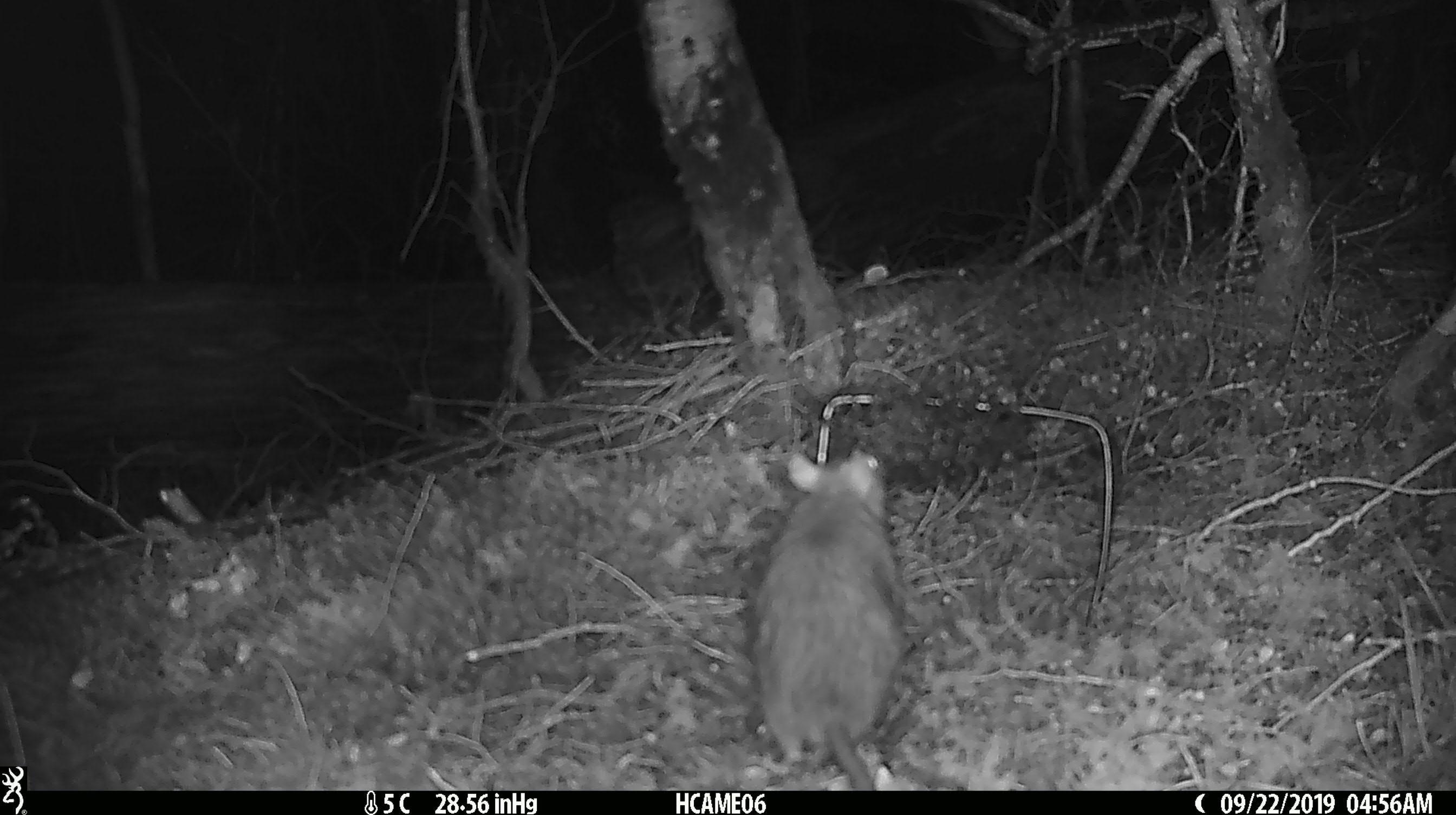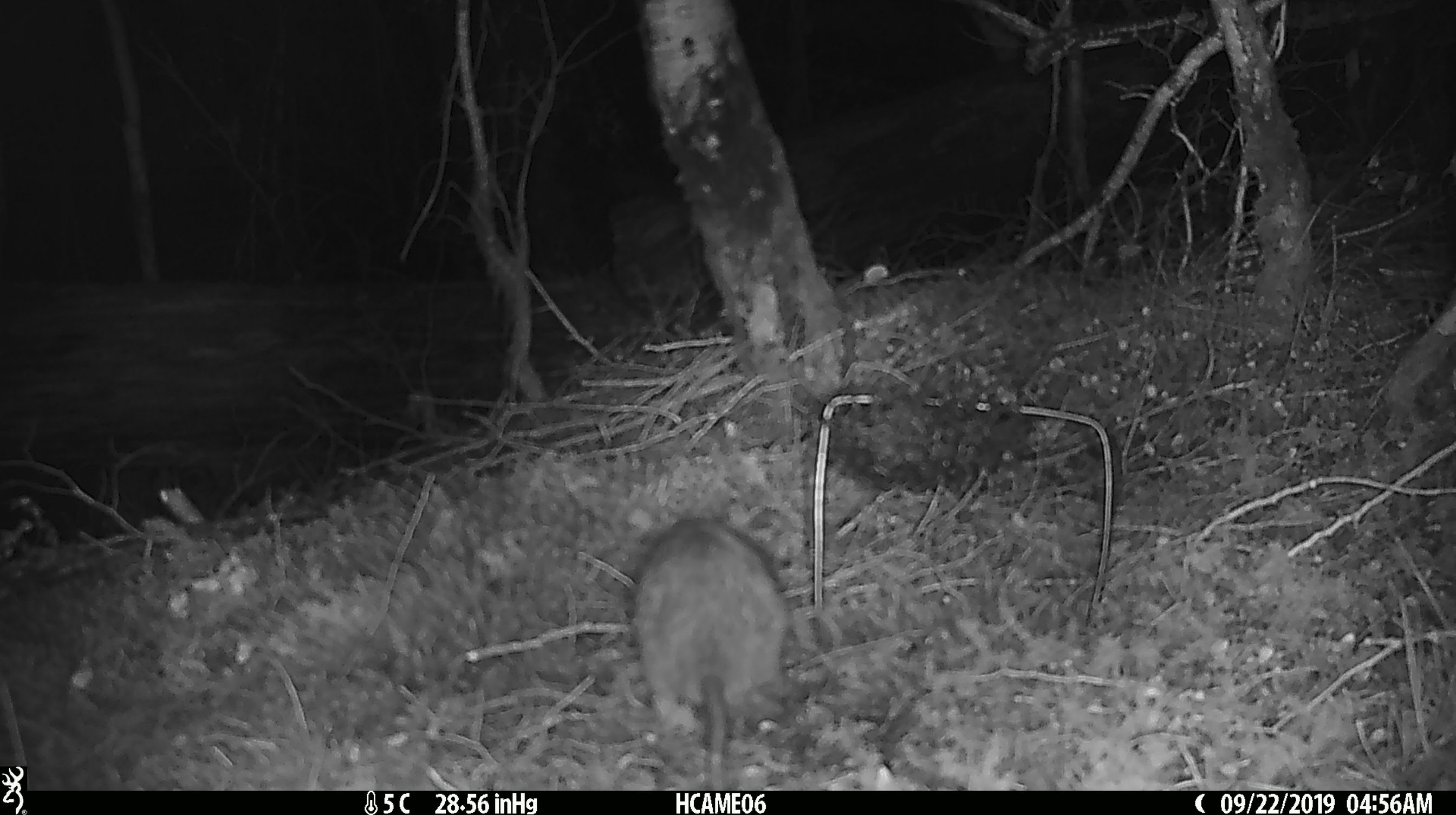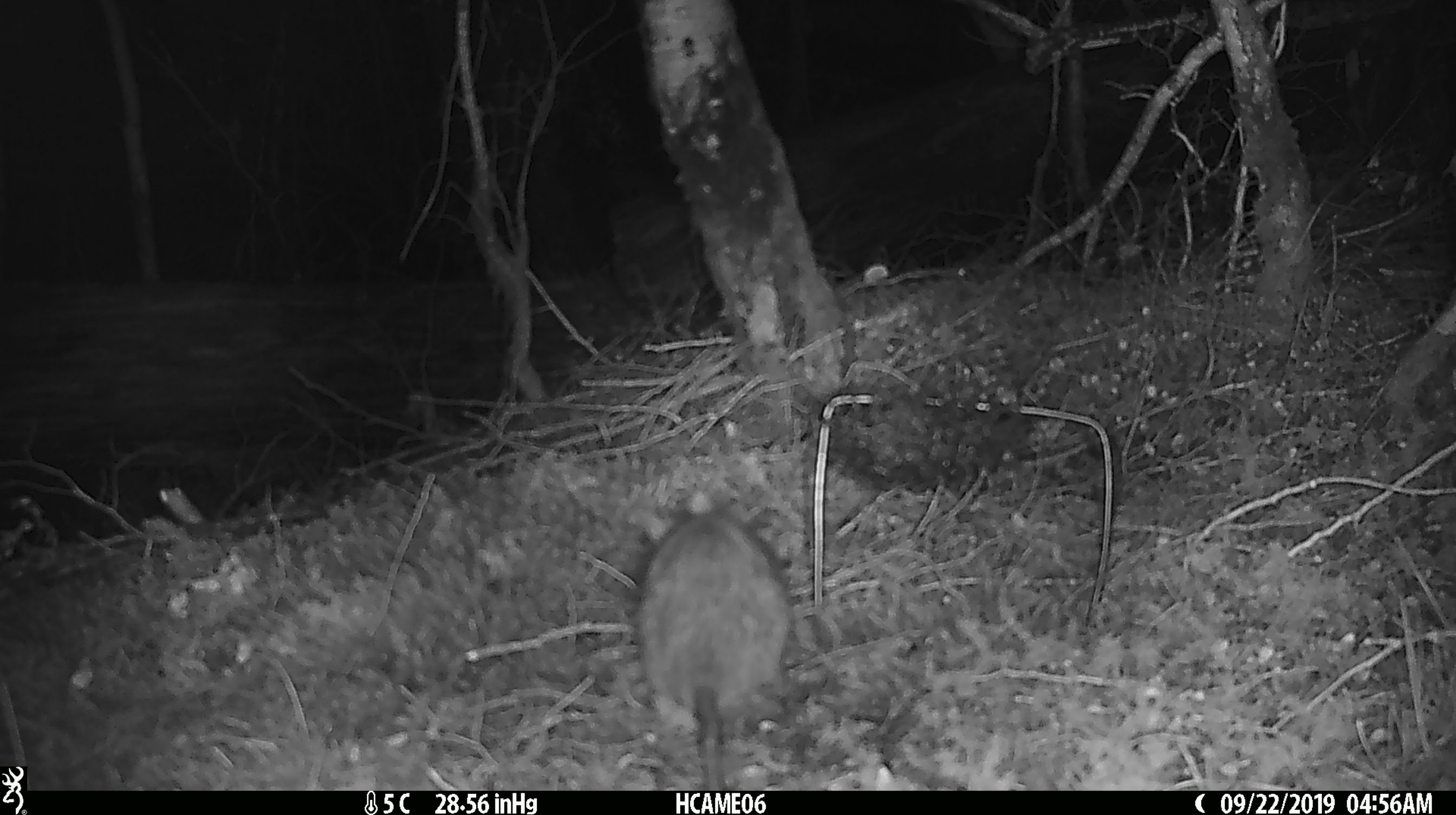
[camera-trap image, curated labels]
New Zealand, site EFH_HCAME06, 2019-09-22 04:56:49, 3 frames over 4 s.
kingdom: Animalia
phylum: Chordata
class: Mammalia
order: Rodentia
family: Muridae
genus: Rattus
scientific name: Rattus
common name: rat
Rat (Rattus).